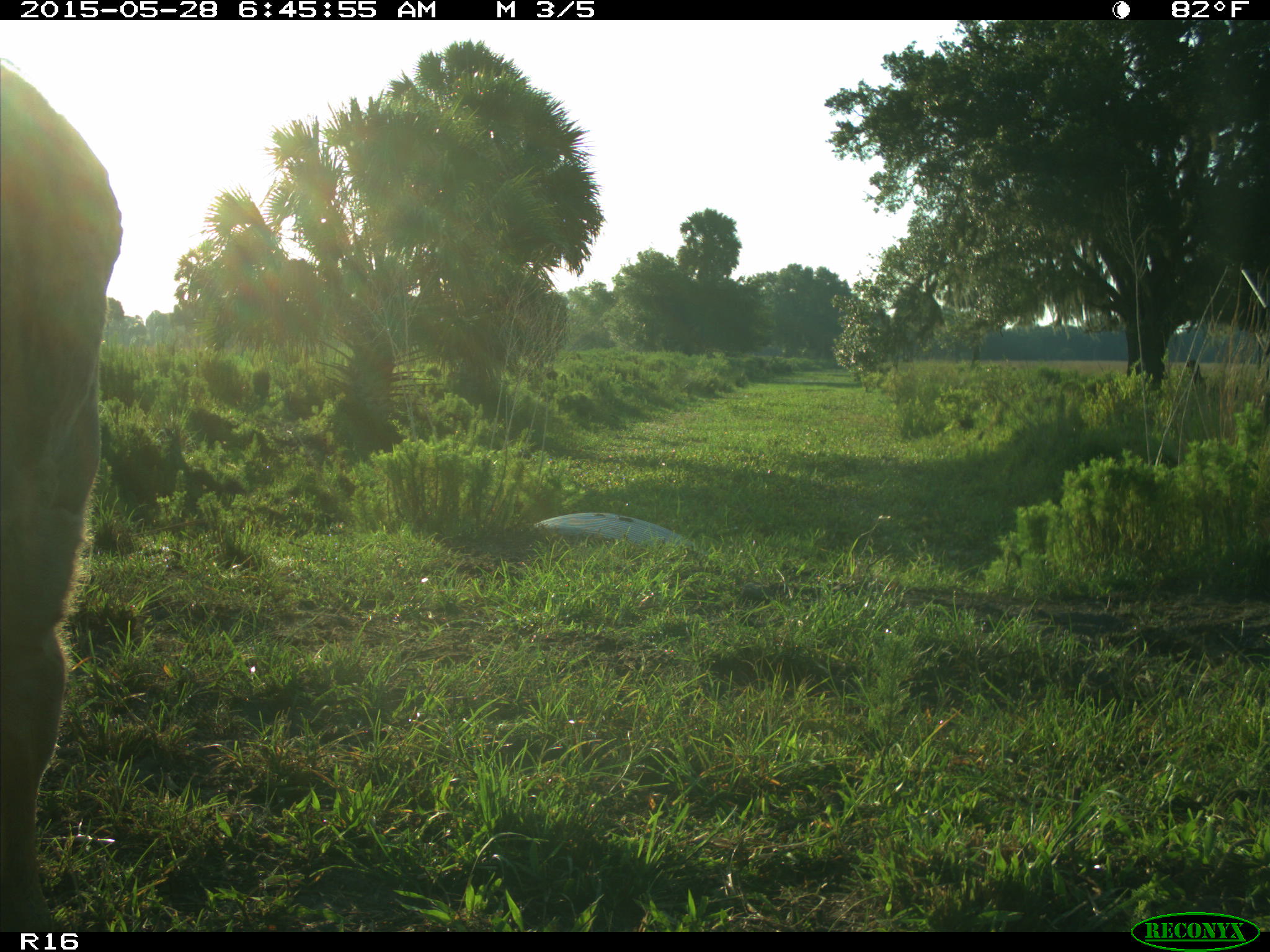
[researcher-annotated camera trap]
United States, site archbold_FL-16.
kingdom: Animalia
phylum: Chordata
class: Mammalia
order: Artiodactyla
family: Bovidae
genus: Bos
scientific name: Bos taurus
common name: domestic cow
Bos taurus (domestic cow).